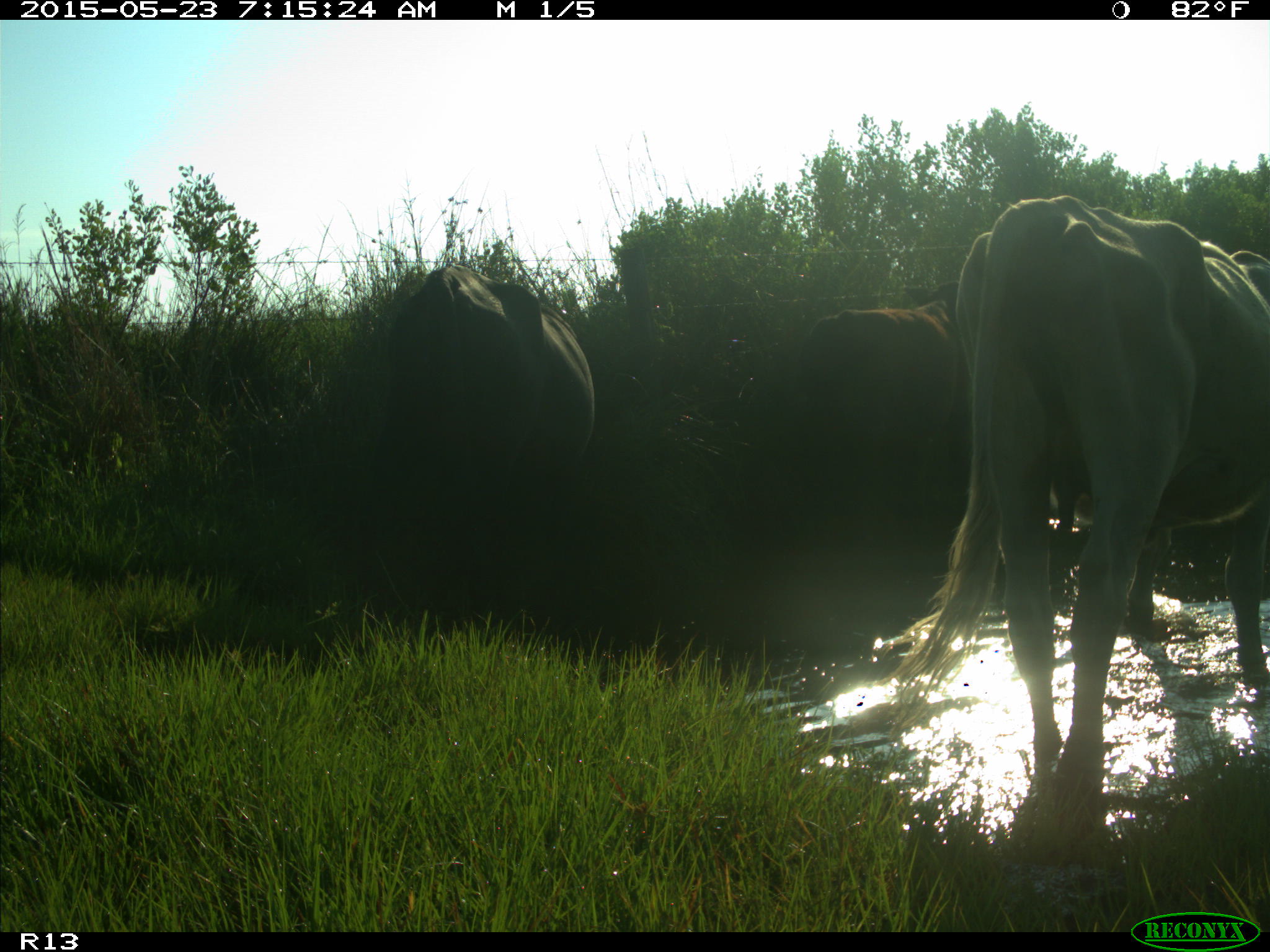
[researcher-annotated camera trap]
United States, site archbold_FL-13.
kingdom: Animalia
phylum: Chordata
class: Mammalia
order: Artiodactyla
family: Bovidae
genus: Bos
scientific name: Bos taurus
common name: domestic cow